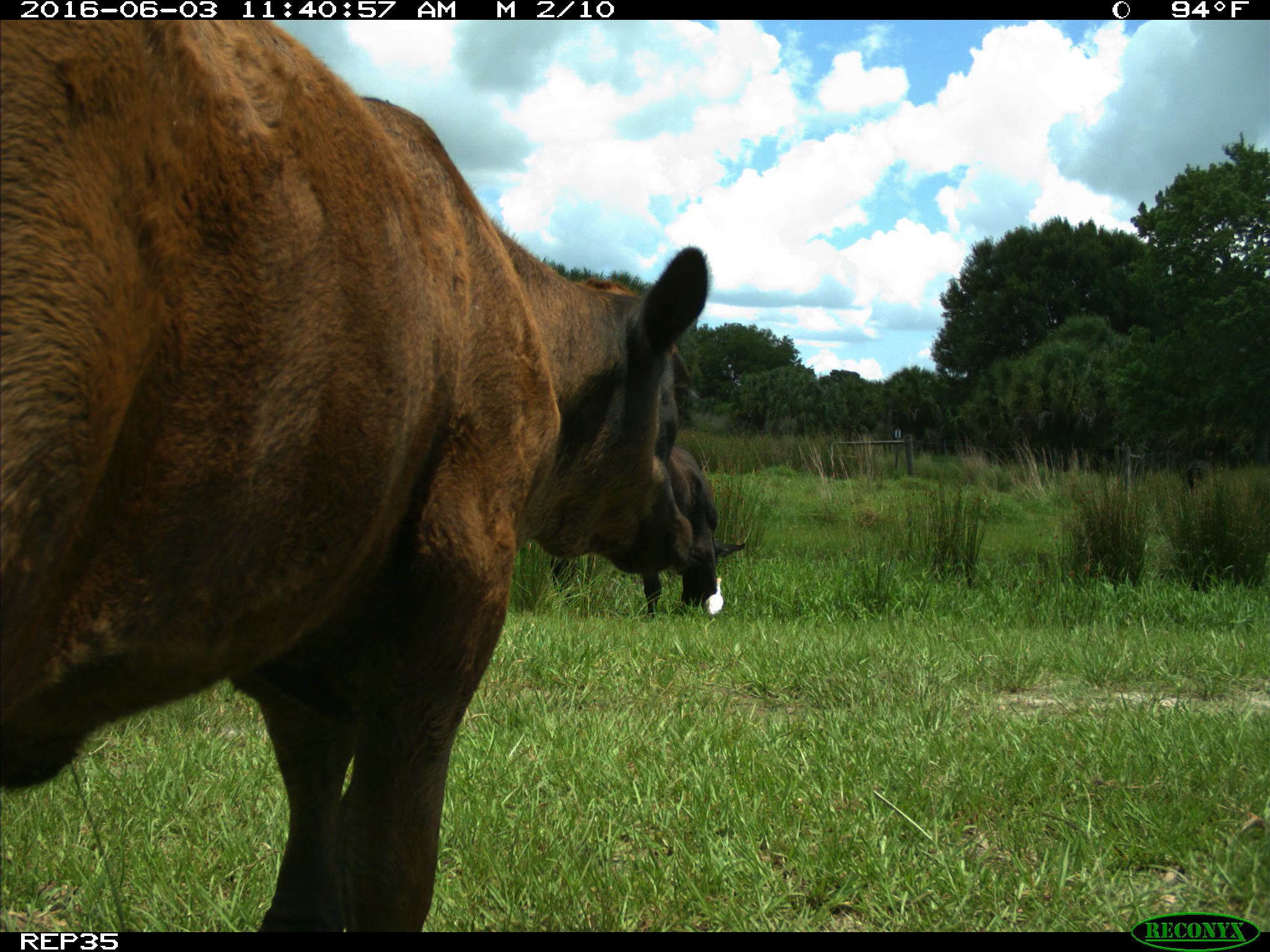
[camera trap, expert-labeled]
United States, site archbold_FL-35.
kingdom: Animalia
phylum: Chordata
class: Mammalia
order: Artiodactyla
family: Bovidae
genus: Bos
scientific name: Bos taurus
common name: domestic cow